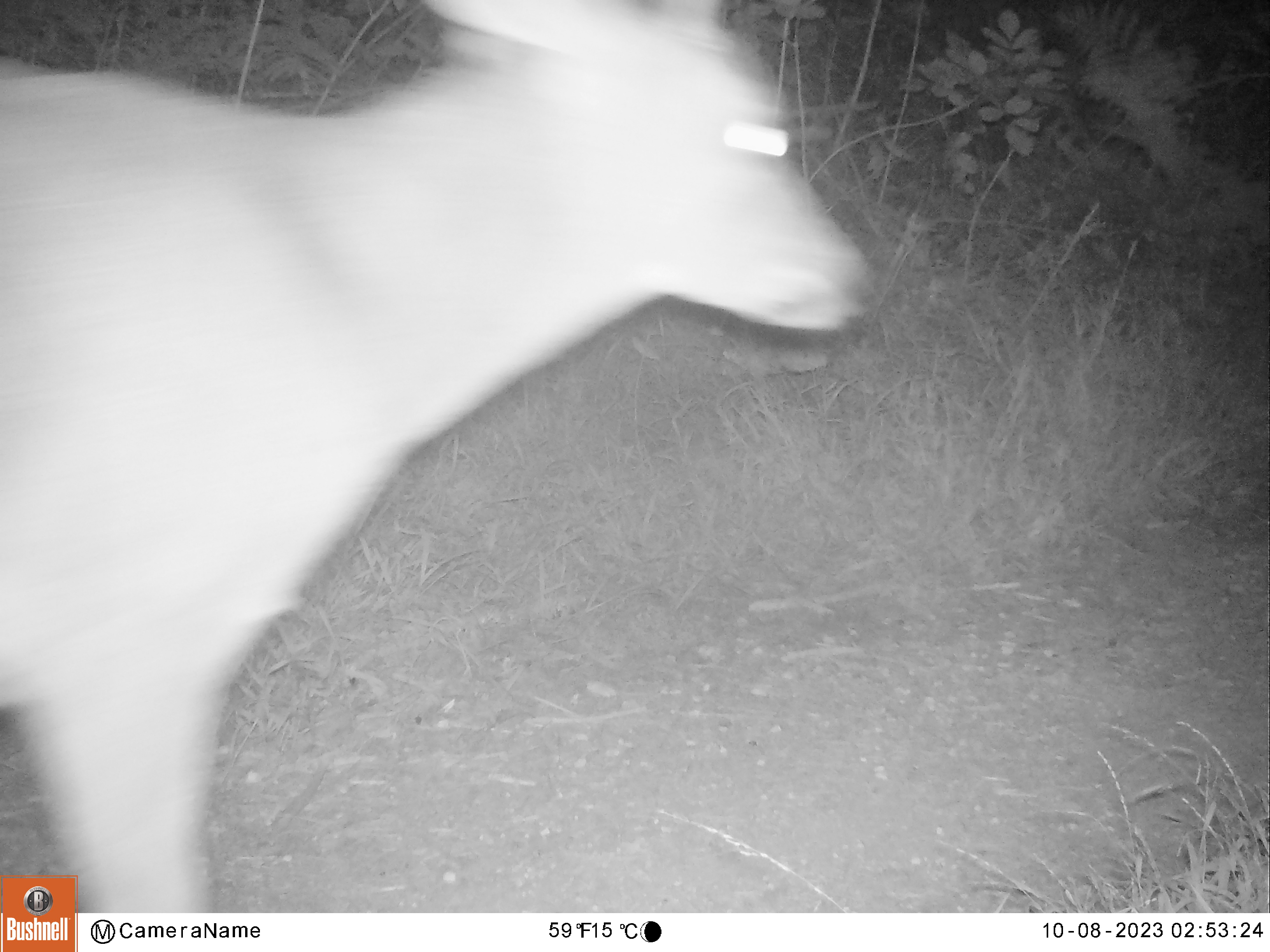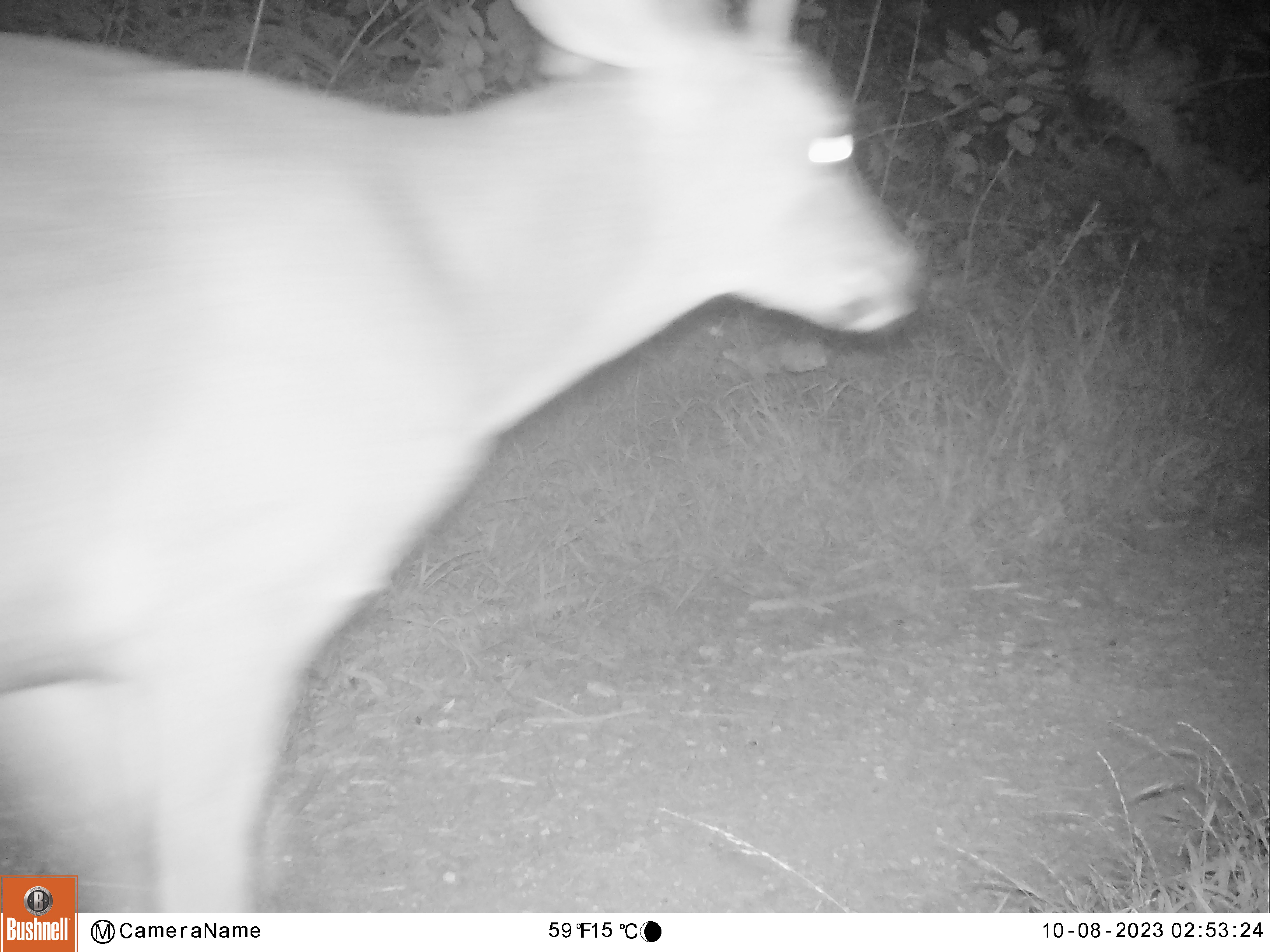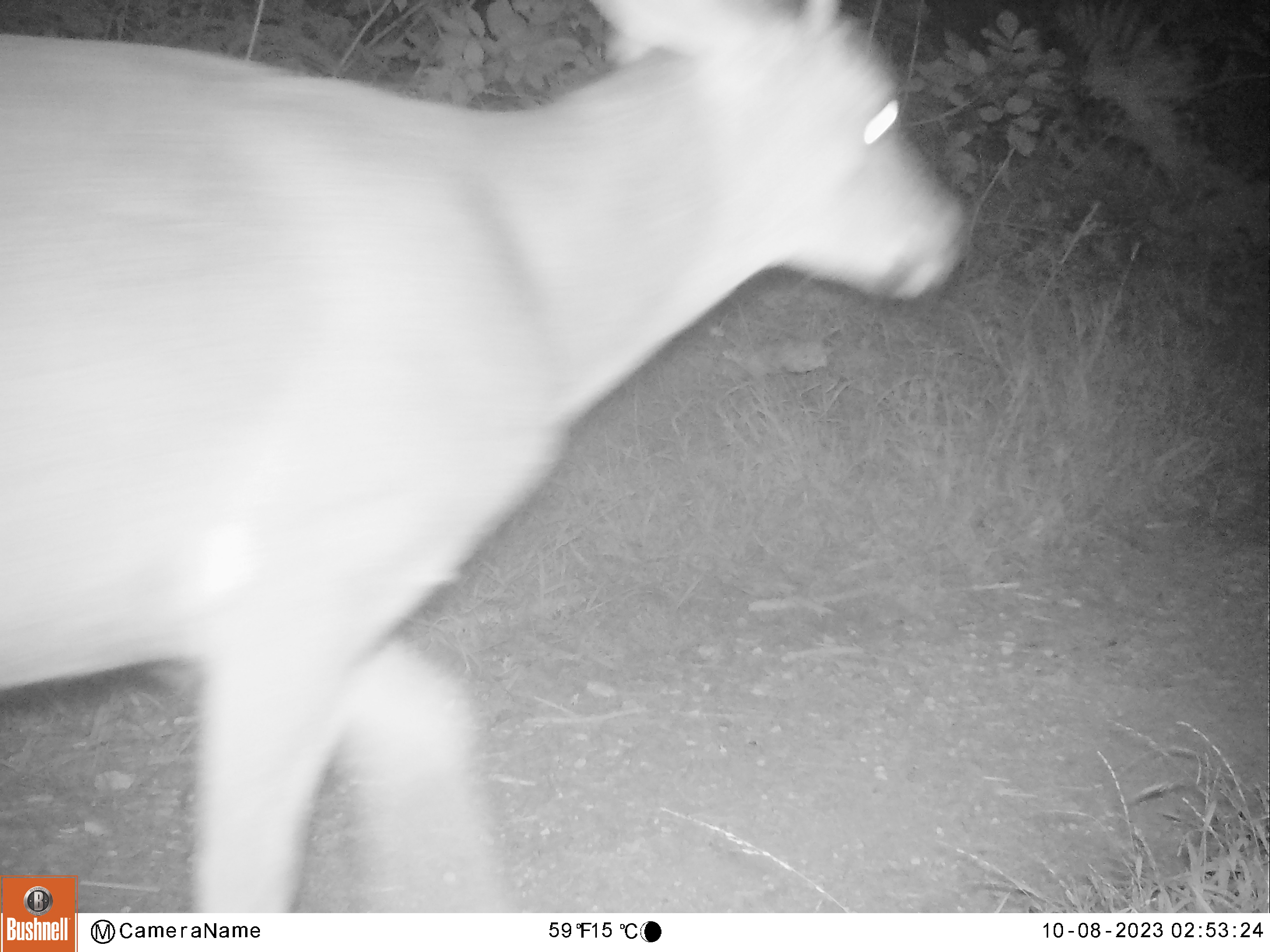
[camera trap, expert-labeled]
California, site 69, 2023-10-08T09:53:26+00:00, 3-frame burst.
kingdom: Animalia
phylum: Chordata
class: Mammalia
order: Artiodactyla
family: Cervidae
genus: Odocoileus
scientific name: Odocoileus hemionus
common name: mule deer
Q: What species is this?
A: Mule deer (Odocoileus hemionus).